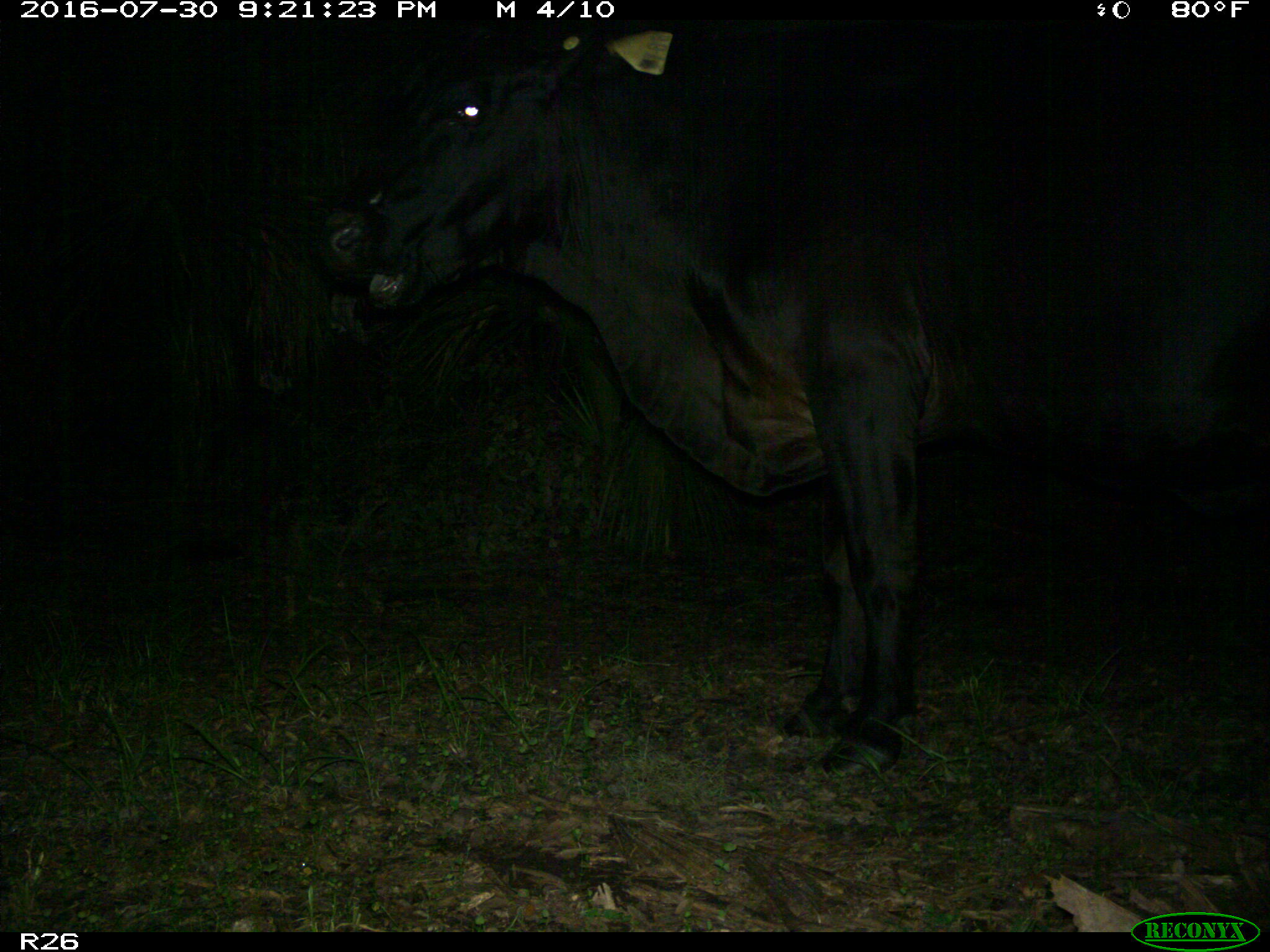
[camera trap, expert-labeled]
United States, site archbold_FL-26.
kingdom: Animalia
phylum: Chordata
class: Mammalia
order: Artiodactyla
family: Bovidae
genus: Bos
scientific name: Bos taurus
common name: domestic cow